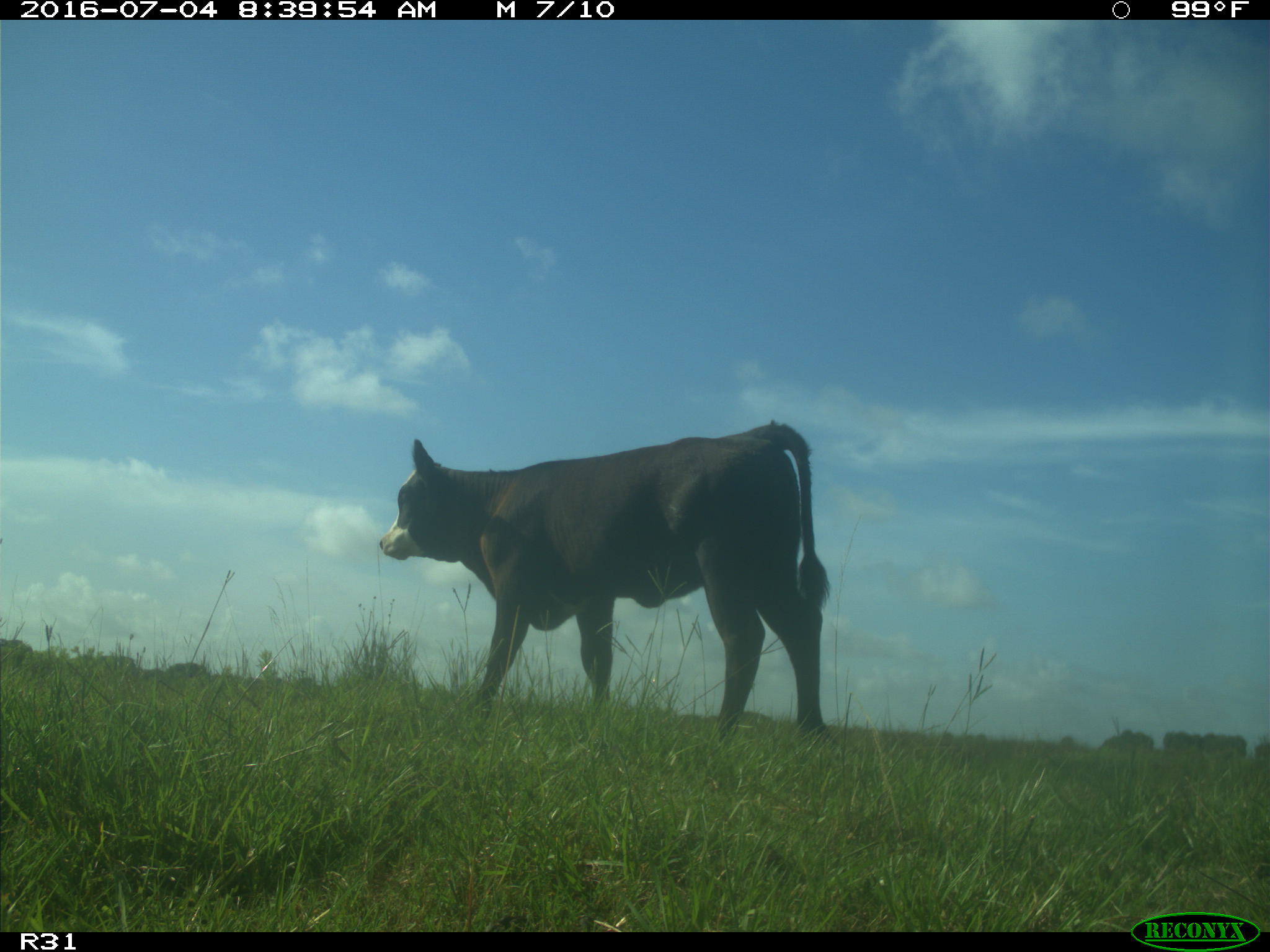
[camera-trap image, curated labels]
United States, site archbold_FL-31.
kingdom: Animalia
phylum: Chordata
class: Mammalia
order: Artiodactyla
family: Bovidae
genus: Bos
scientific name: Bos taurus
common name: domestic cow